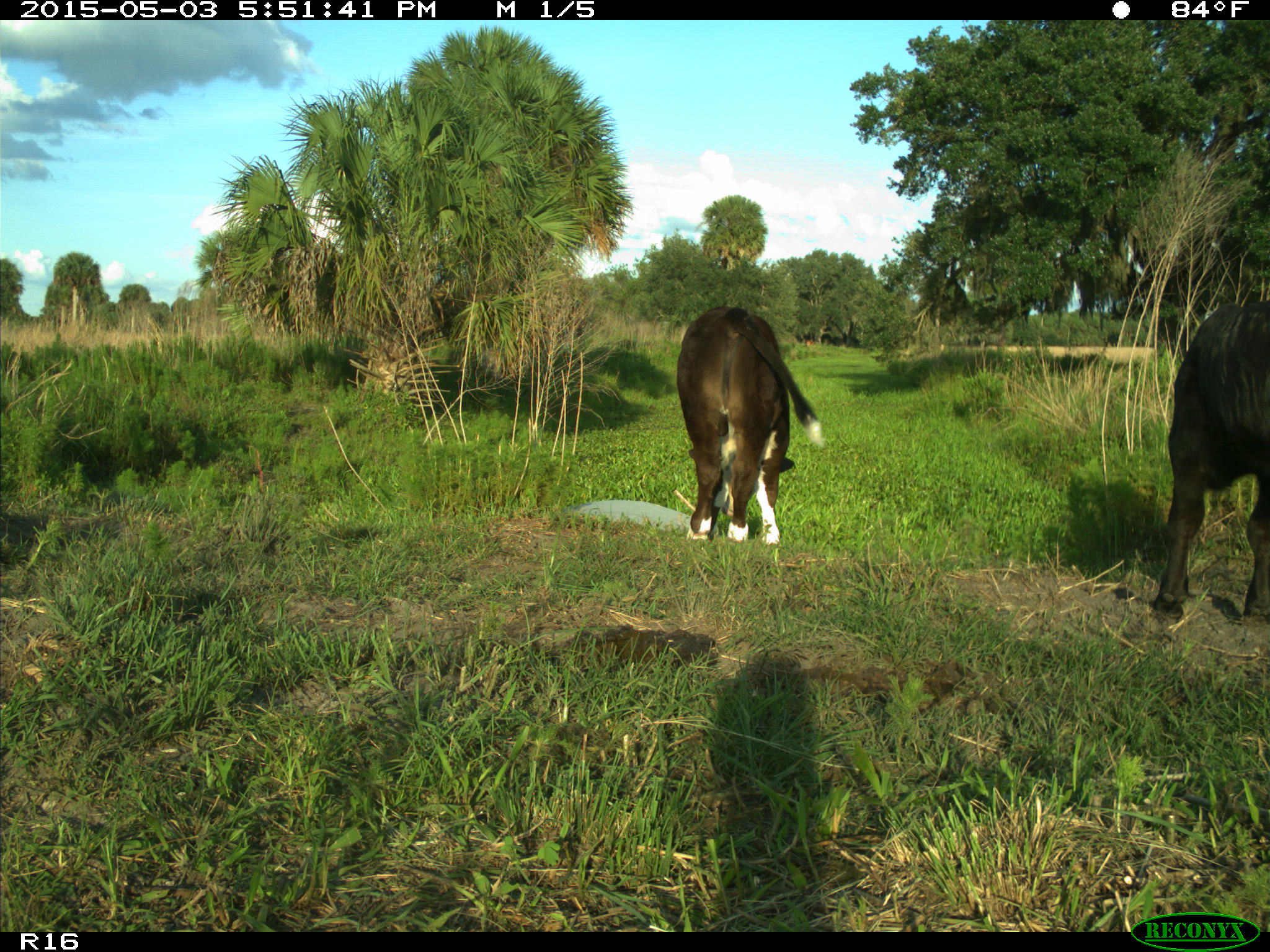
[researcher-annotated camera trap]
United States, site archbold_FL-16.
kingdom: Animalia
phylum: Chordata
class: Mammalia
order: Artiodactyla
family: Bovidae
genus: Bos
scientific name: Bos taurus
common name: domestic cow